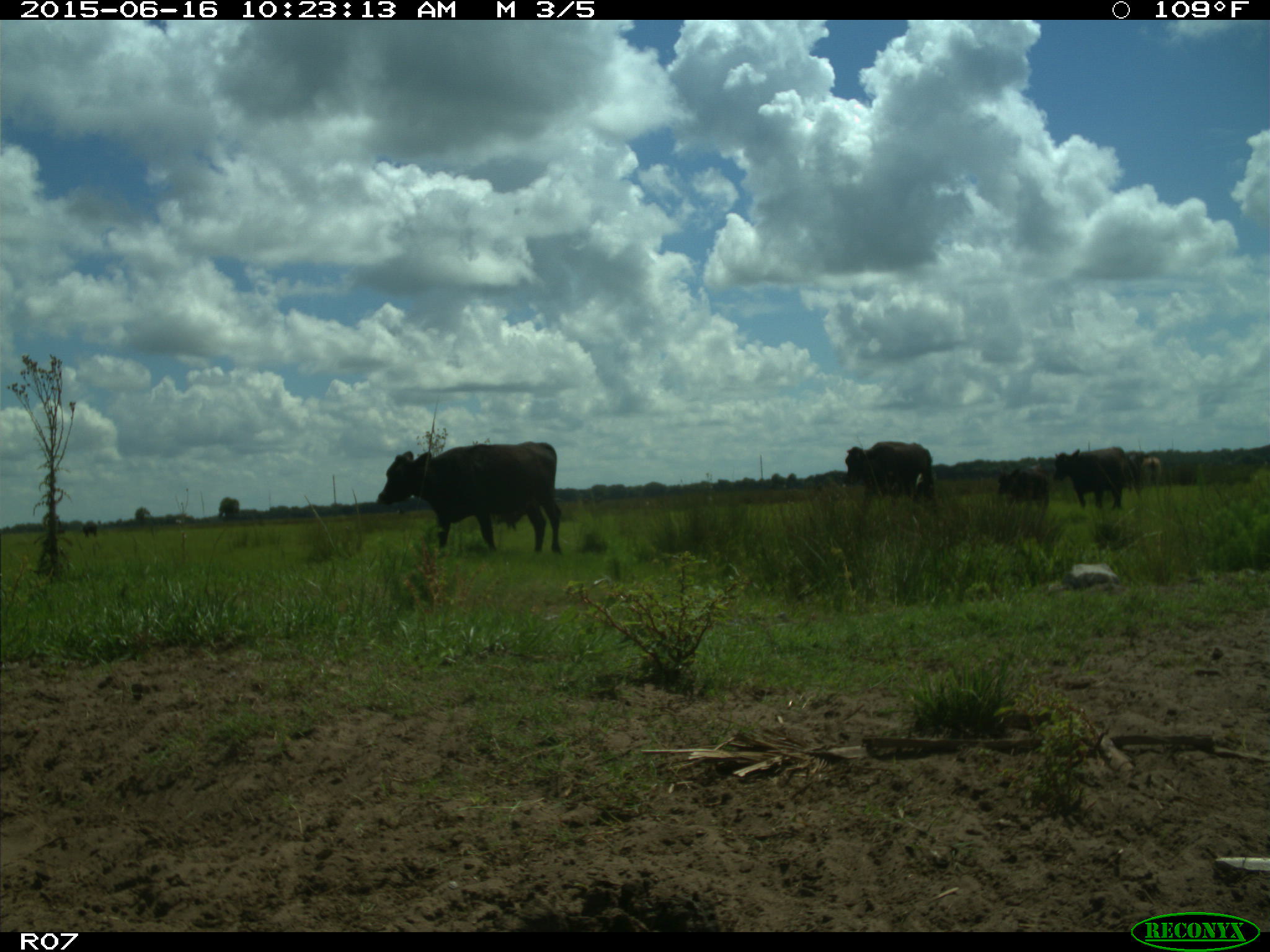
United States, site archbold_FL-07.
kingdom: Animalia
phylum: Chordata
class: Mammalia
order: Artiodactyla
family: Bovidae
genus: Bos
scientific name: Bos taurus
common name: domestic cow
Bos taurus (domestic cow).